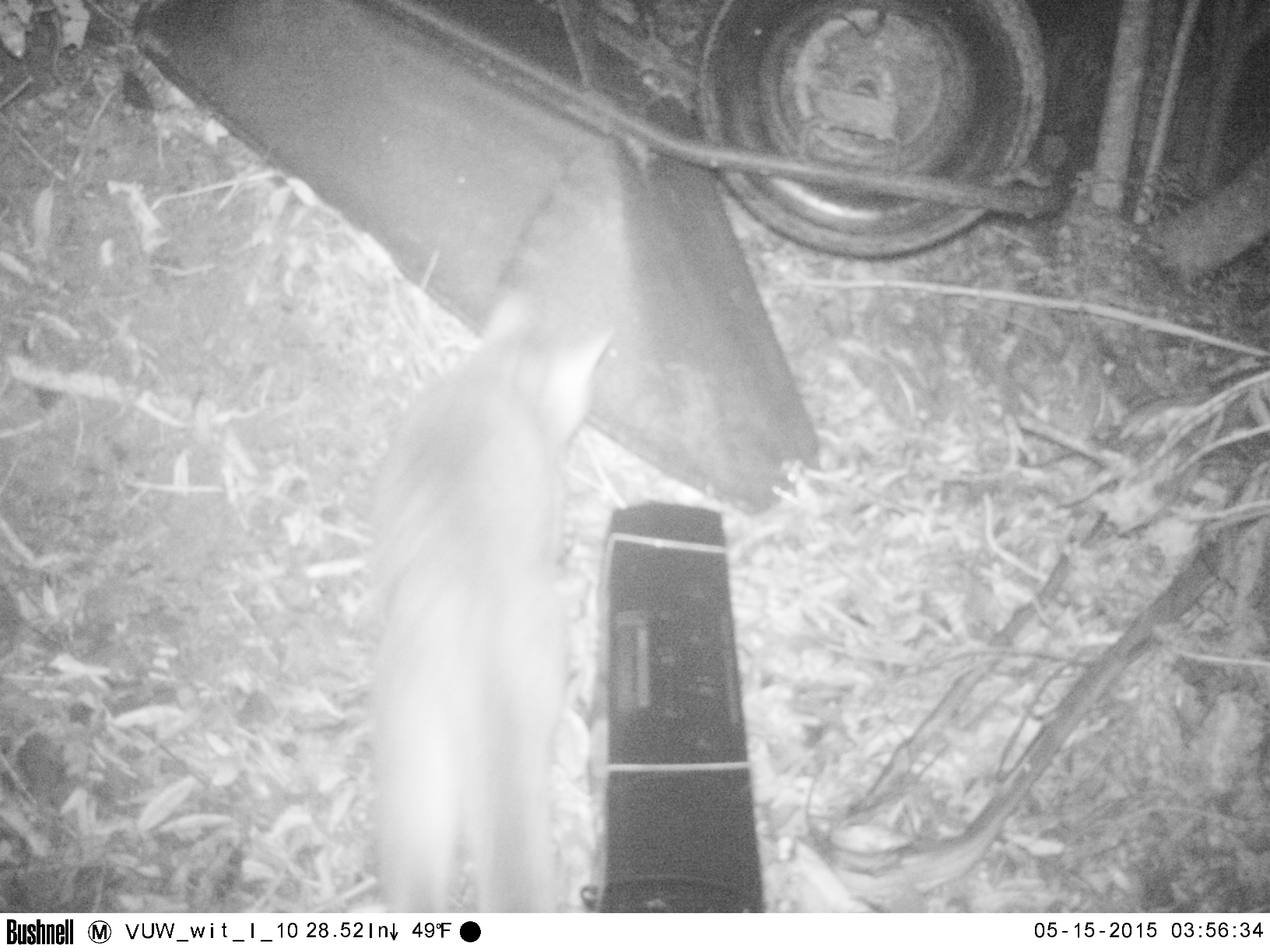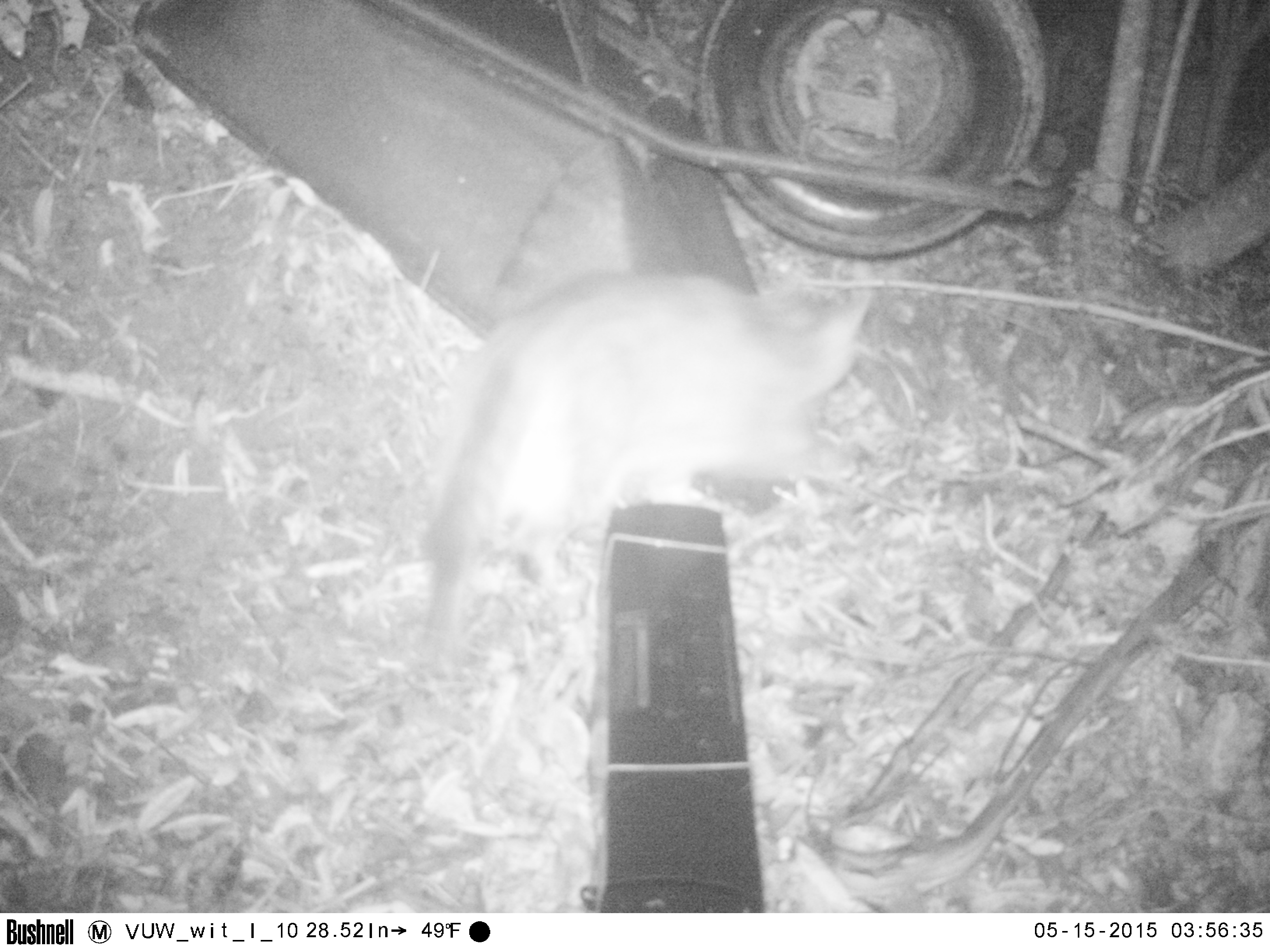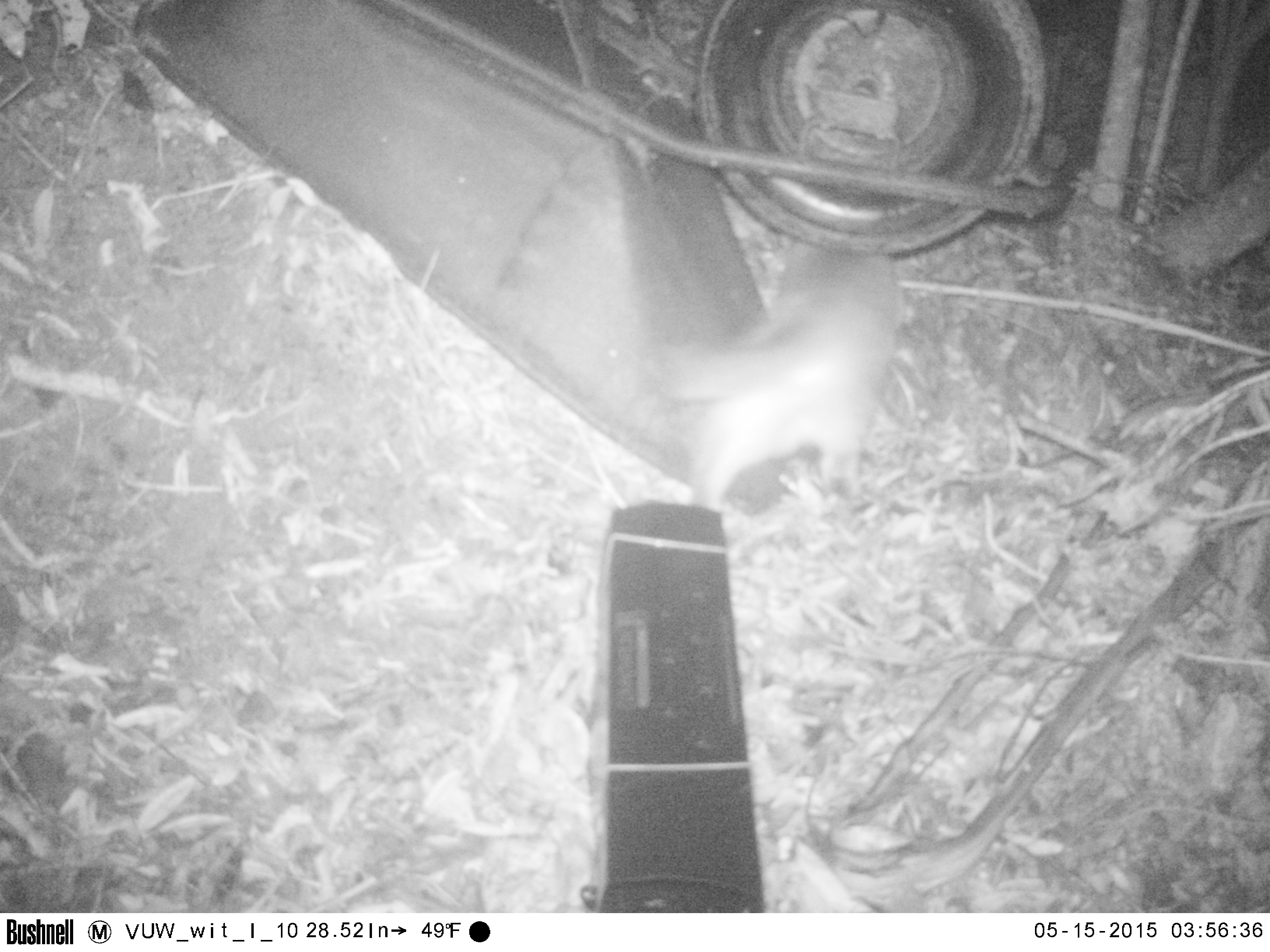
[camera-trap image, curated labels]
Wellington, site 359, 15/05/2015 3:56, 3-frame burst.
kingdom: Animalia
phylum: Chordata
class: Mammalia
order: Carnivora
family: Felidae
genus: Felis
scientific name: Felis catus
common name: cat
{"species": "cat (Felis catus)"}